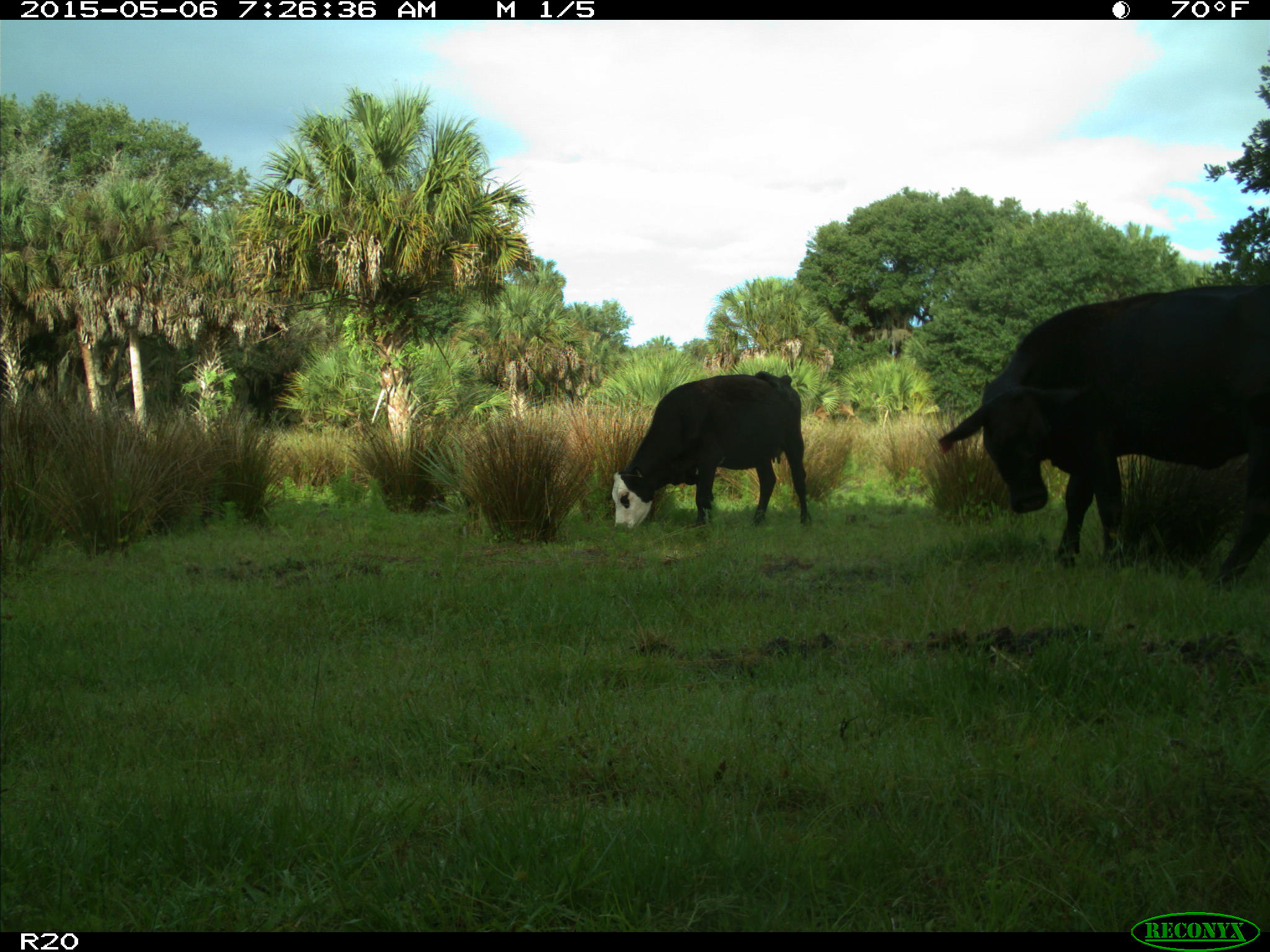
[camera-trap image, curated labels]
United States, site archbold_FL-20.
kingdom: Animalia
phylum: Chordata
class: Mammalia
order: Artiodactyla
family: Bovidae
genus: Bos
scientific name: Bos taurus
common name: domestic cow